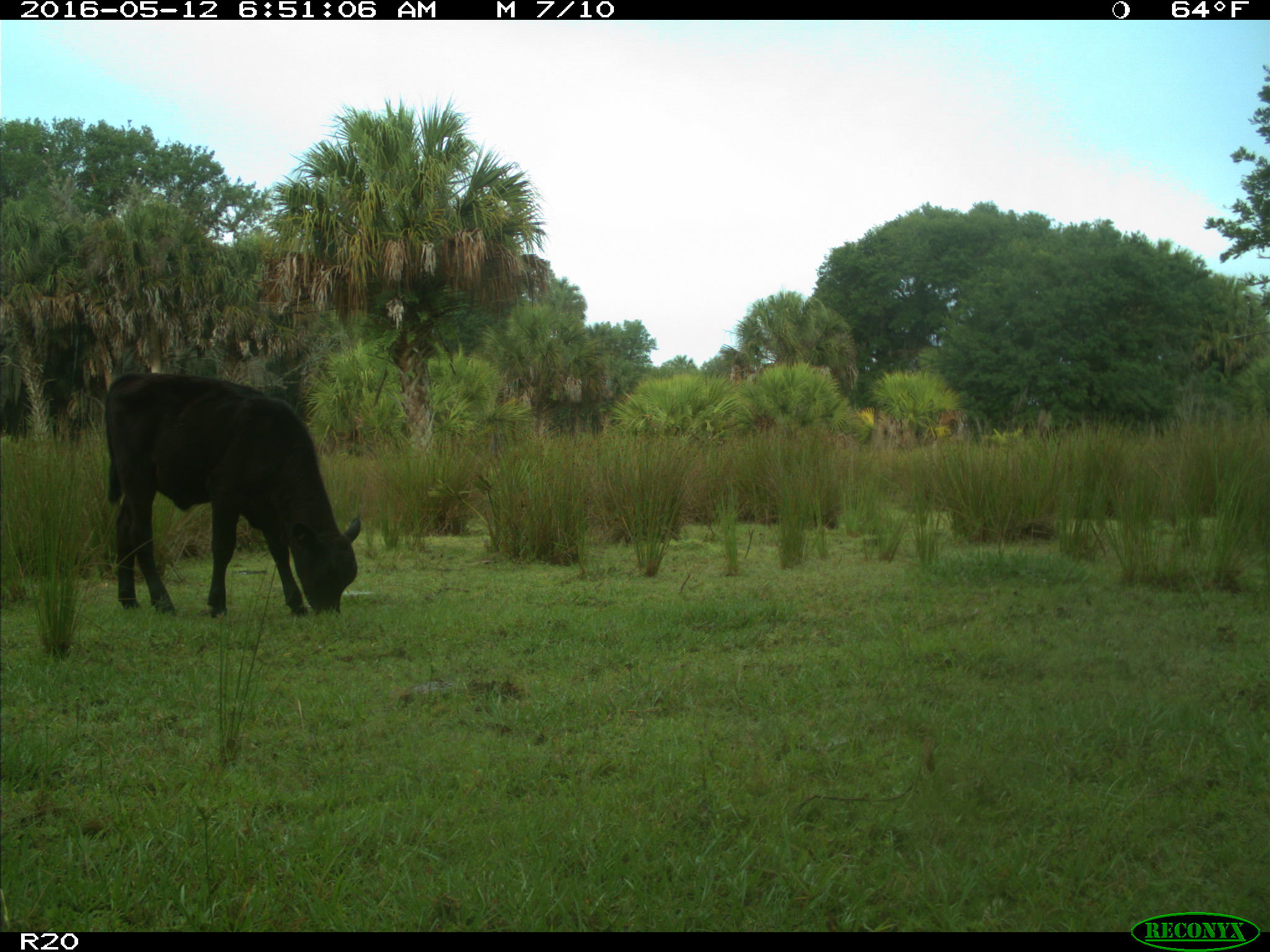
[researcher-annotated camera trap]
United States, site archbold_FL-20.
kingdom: Animalia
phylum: Chordata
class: Mammalia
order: Artiodactyla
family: Bovidae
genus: Bos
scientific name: Bos taurus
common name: domestic cow